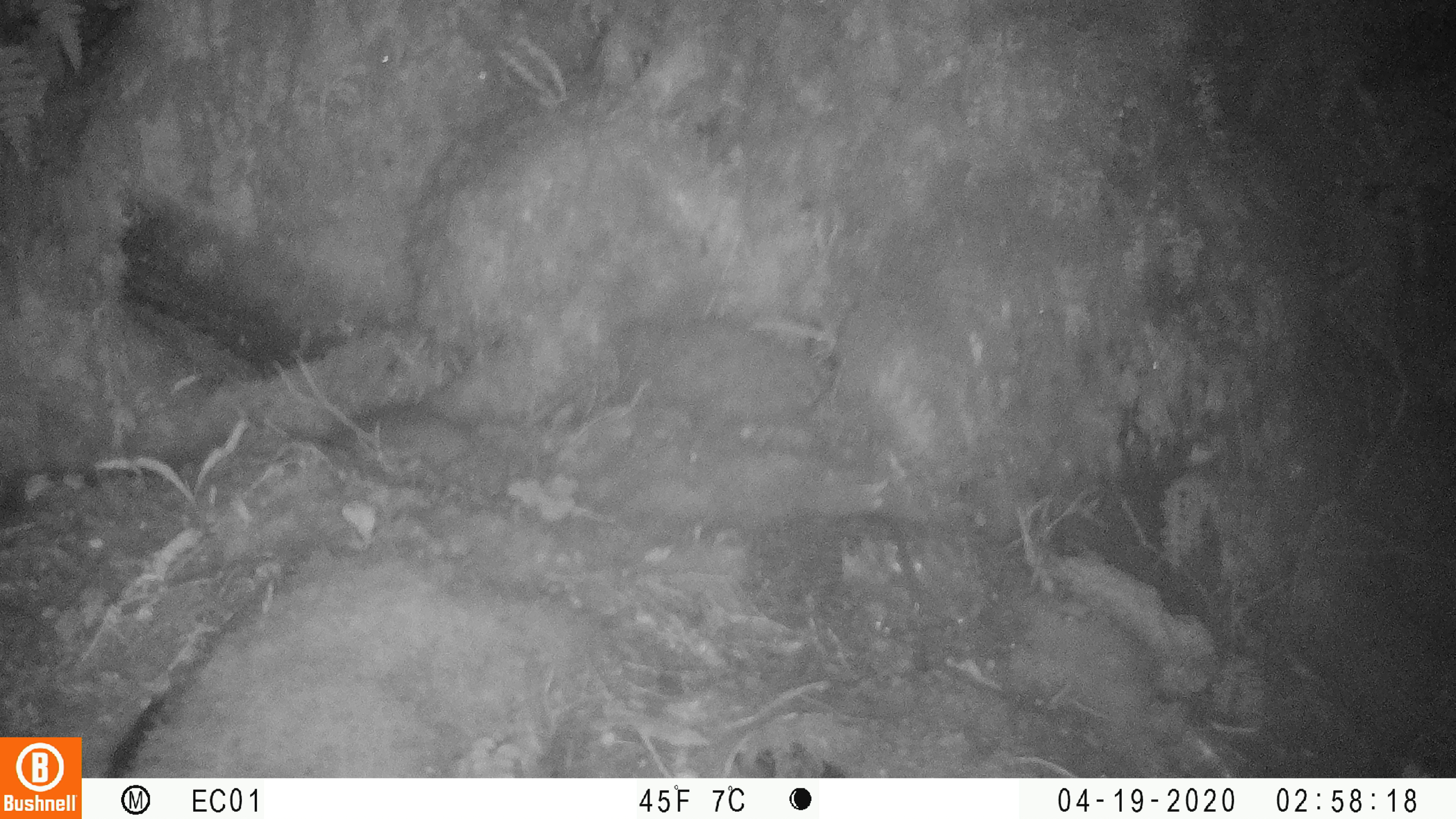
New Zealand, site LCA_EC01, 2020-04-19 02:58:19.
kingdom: Animalia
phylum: Chordata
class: Mammalia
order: Rodentia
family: Muridae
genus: Rattus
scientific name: Rattus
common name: rat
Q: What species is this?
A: Rat (Rattus).